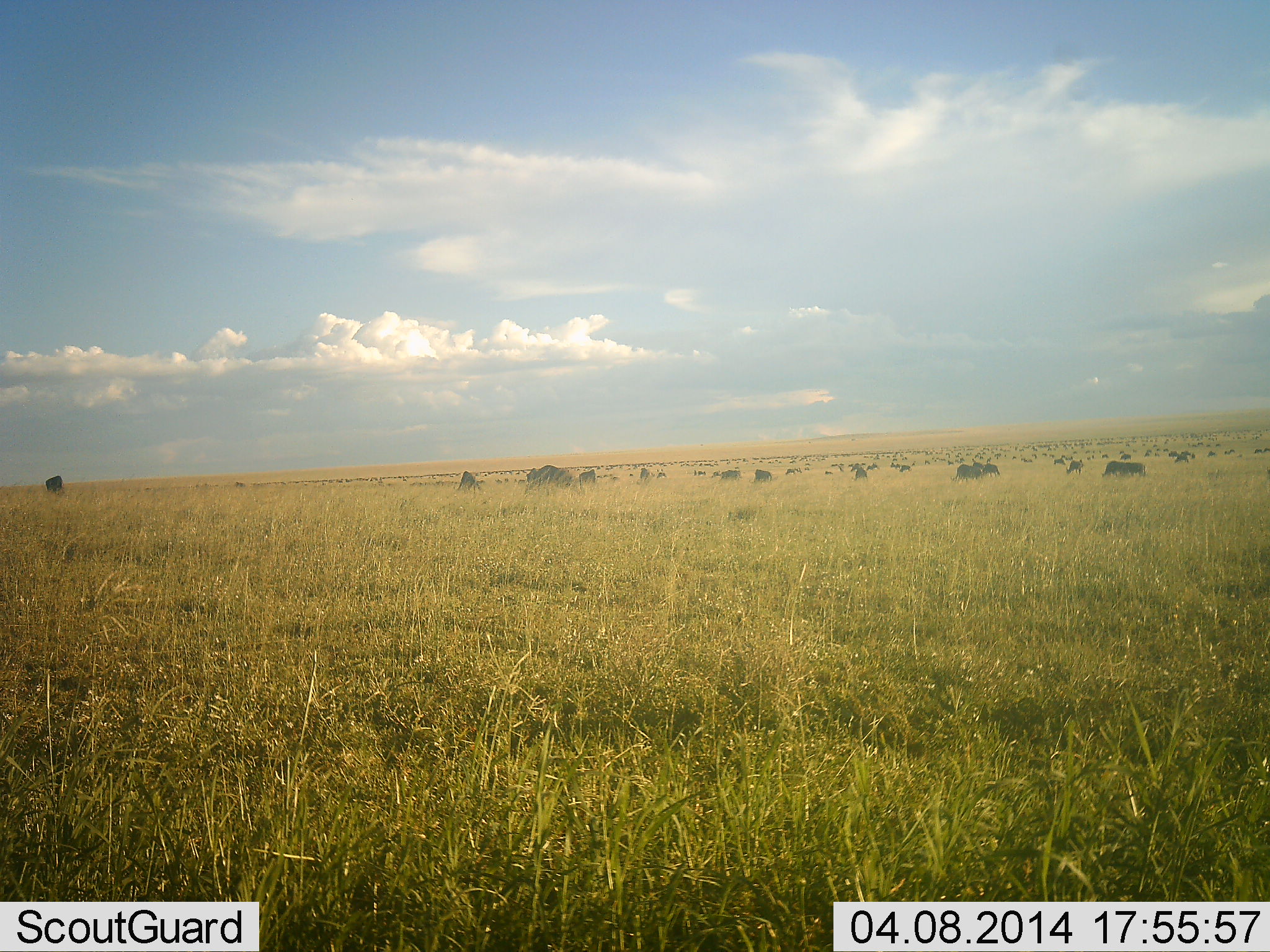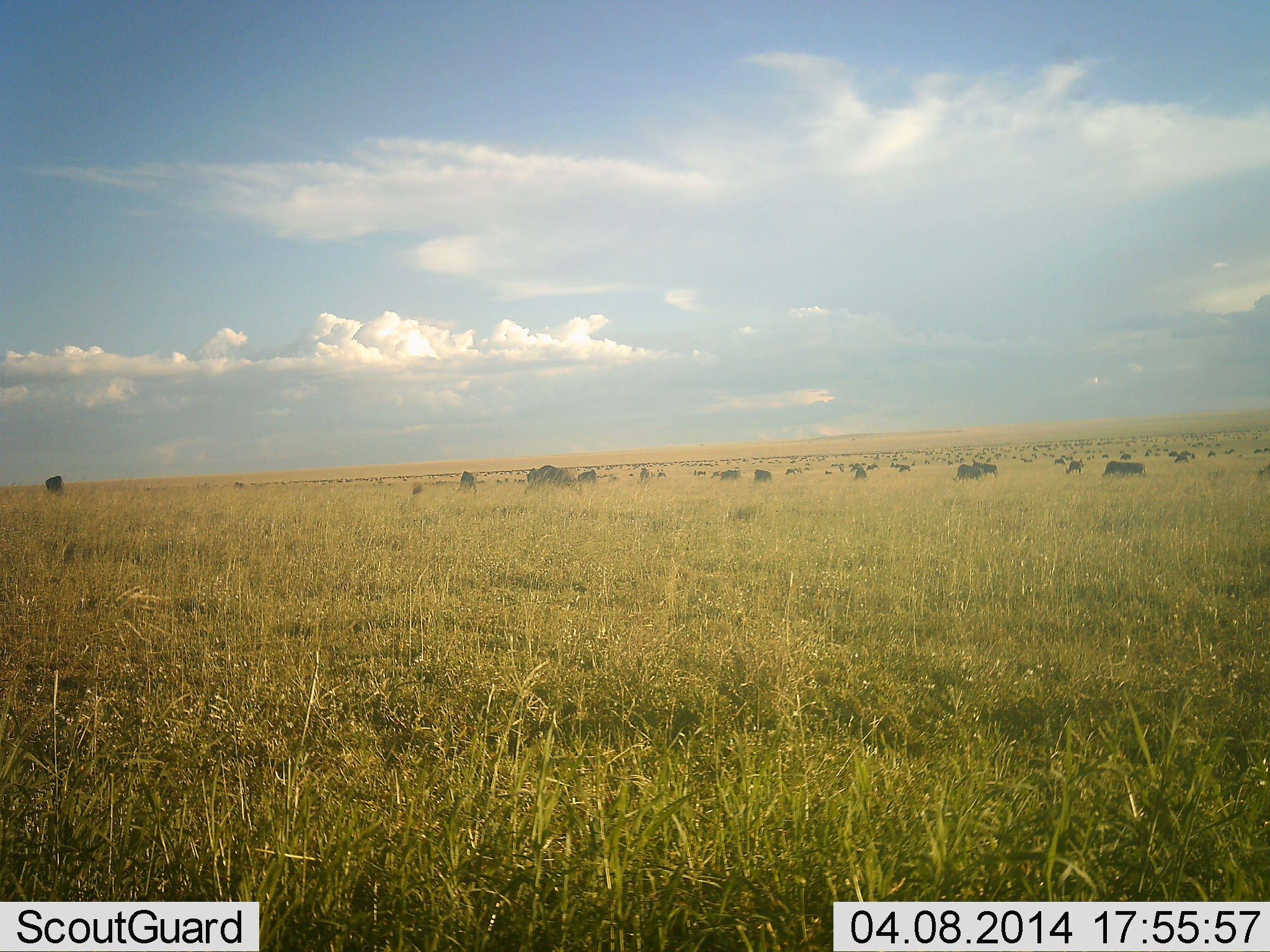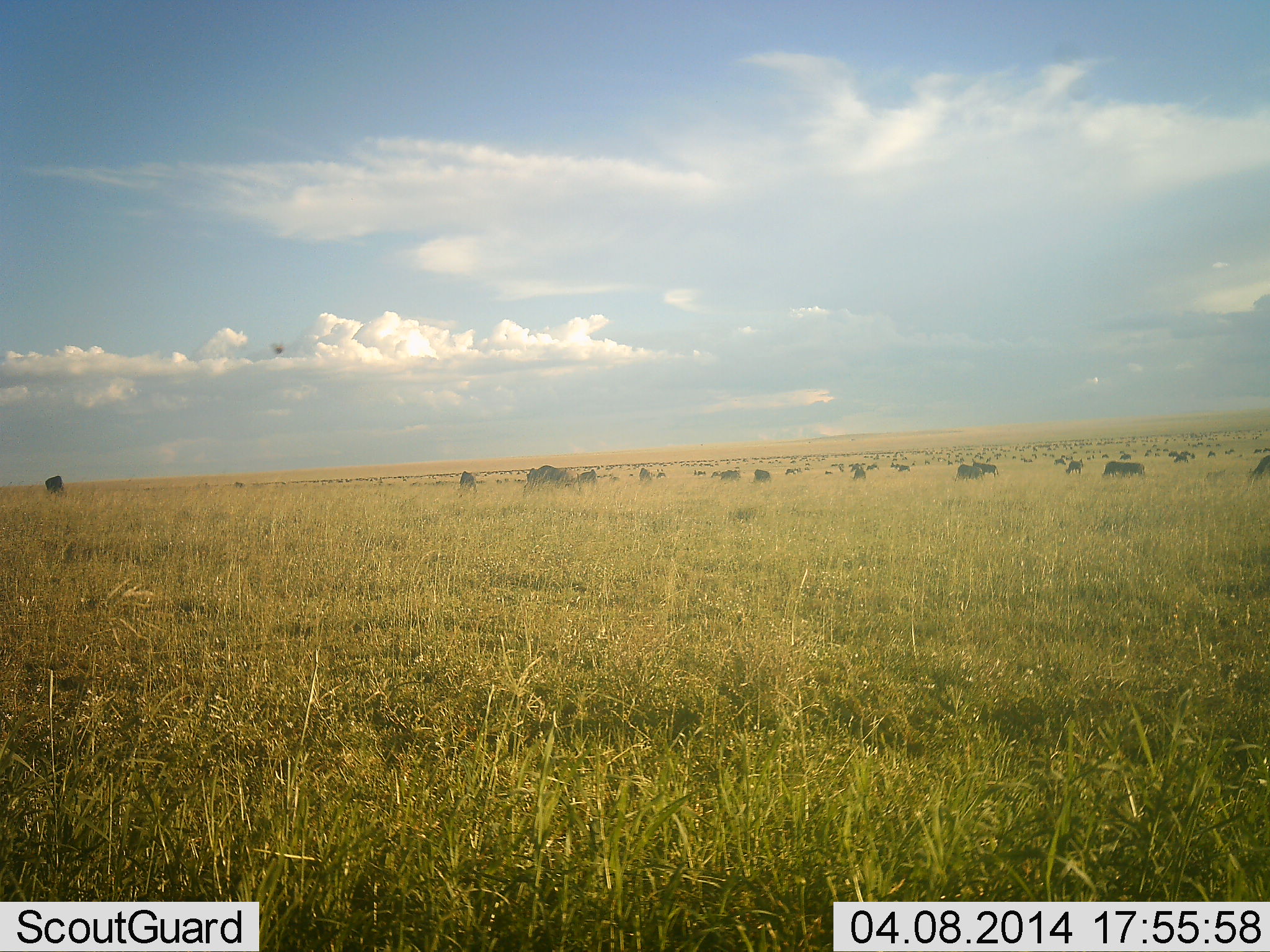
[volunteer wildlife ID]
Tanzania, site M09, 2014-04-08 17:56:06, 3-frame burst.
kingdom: Animalia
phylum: Chordata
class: Mammalia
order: Artiodactyla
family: Bovidae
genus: Connochaetes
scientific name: Connochaetes taurinus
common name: blue wildebeest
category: wildebeest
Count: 51+.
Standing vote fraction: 40%.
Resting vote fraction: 0%.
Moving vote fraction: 30%.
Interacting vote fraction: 0%.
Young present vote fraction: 0%.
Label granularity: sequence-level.